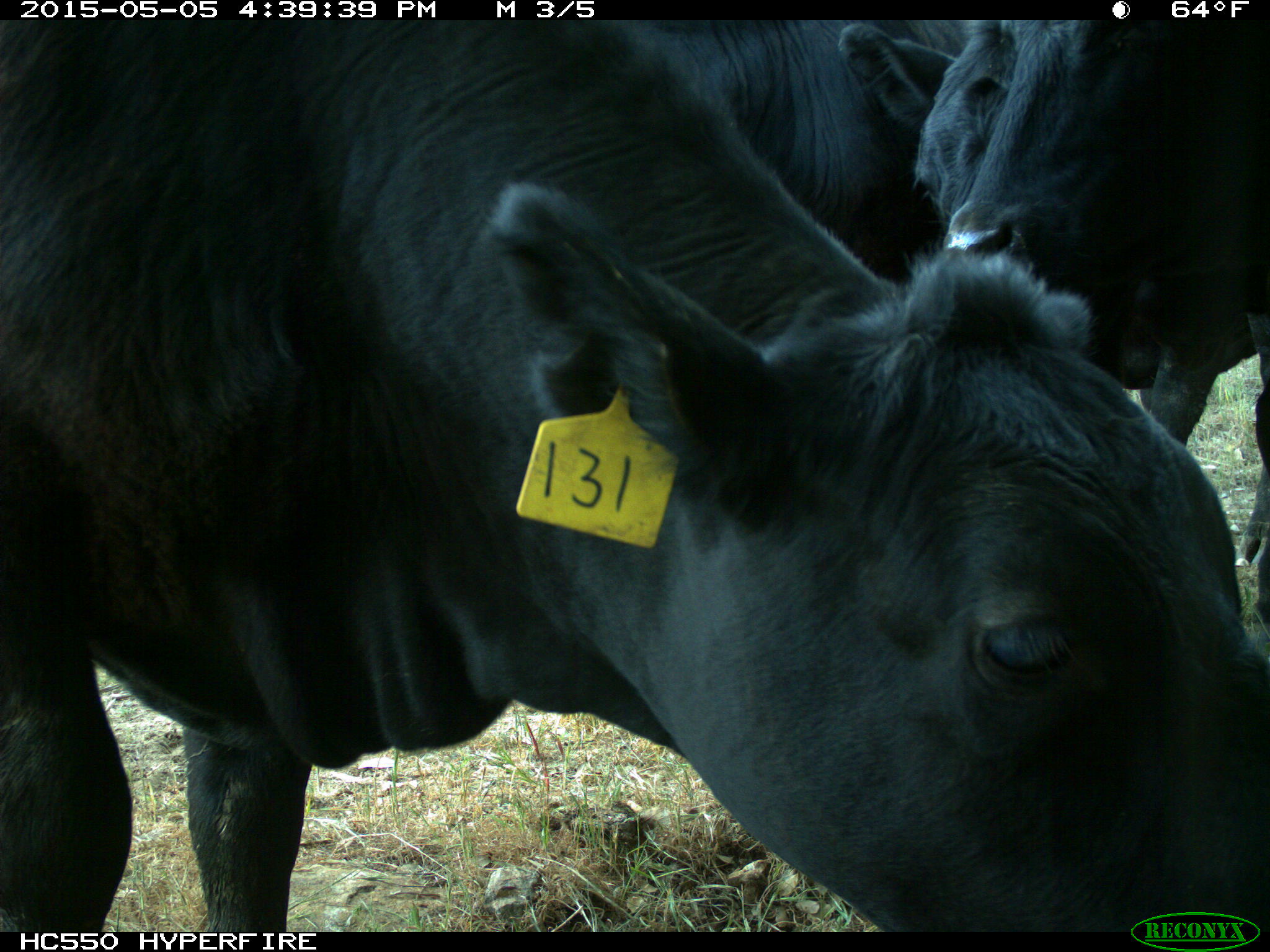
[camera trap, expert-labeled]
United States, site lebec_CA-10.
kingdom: Animalia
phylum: Chordata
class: Mammalia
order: Artiodactyla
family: Bovidae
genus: Bos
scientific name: Bos taurus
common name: domestic cow